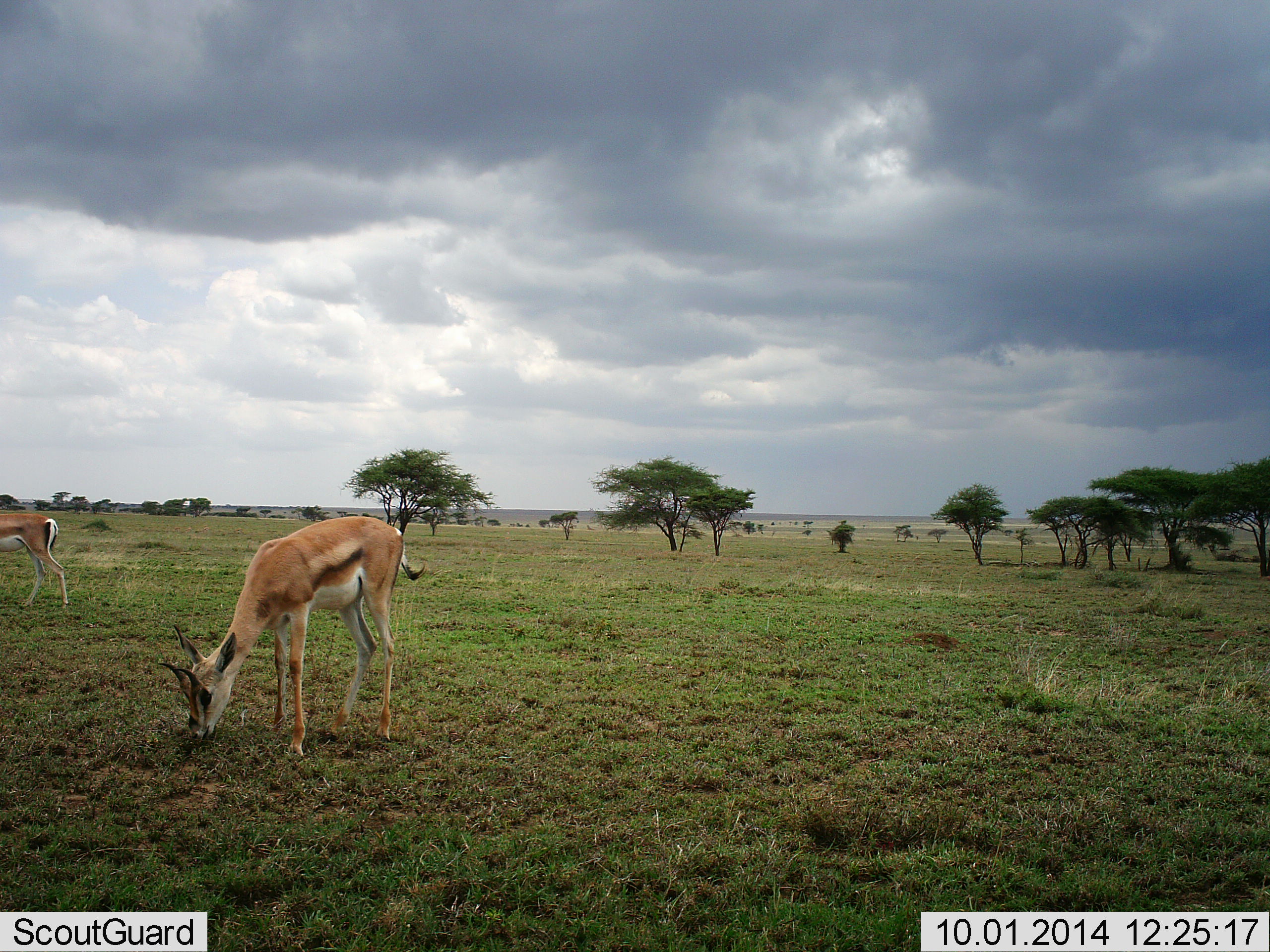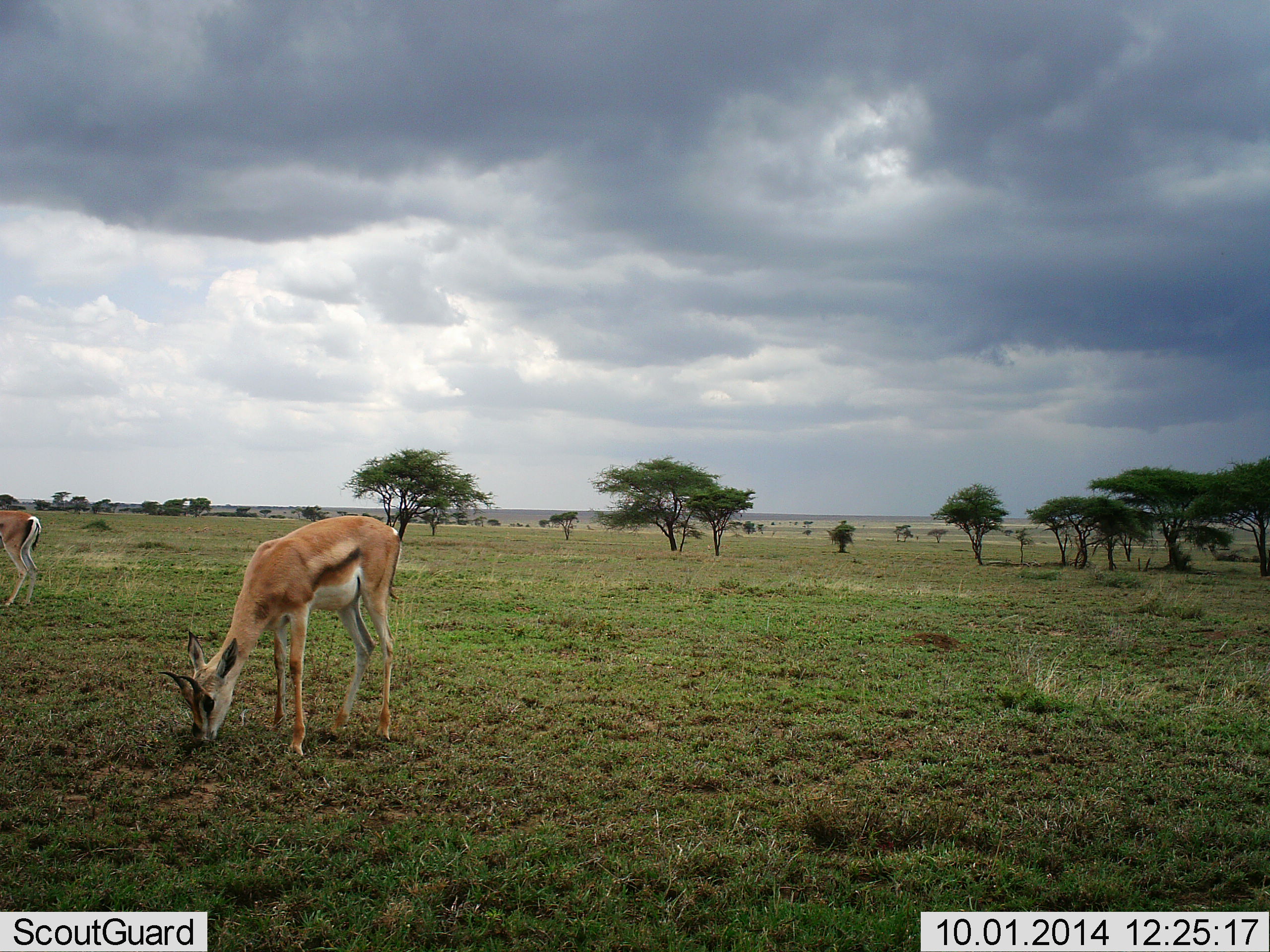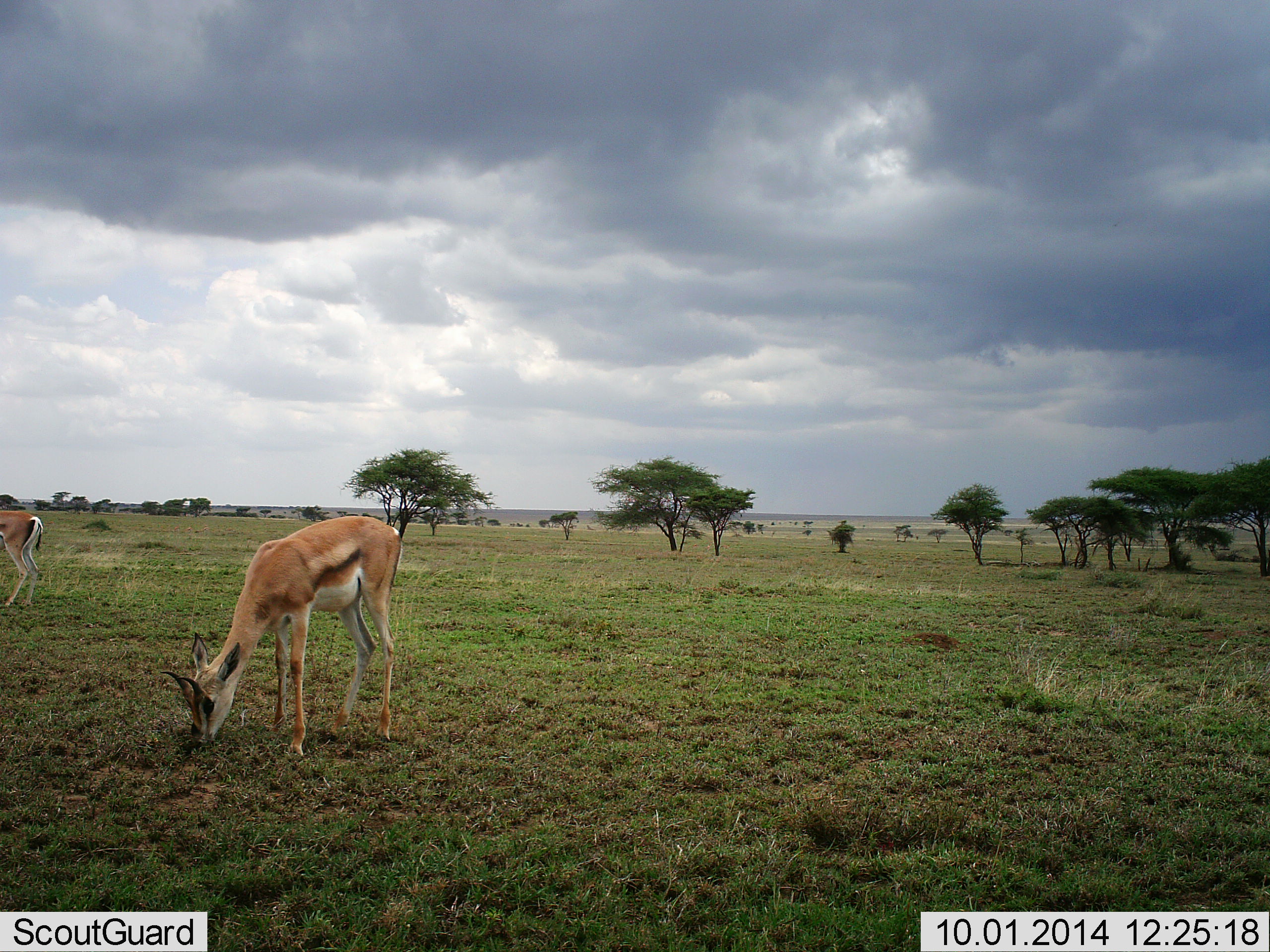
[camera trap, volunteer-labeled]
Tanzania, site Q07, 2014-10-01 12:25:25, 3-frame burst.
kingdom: Animalia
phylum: Chordata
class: Mammalia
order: Artiodactyla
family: Bovidae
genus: Eudorcas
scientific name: Eudorcas thomsonii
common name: thomson's gazelle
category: gazellethomsons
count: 2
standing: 10%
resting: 0%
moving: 20%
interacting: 0%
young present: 0%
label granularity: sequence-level